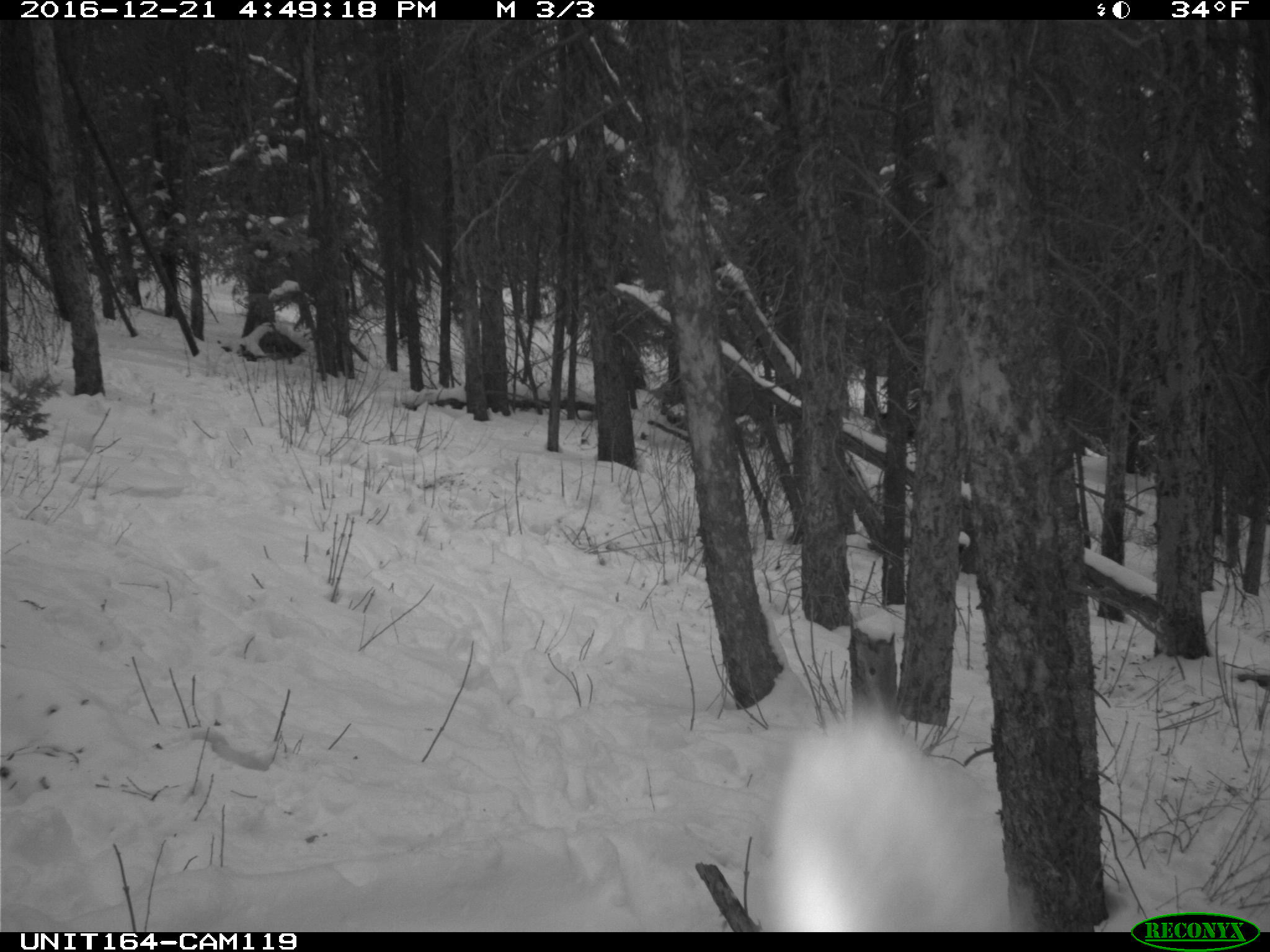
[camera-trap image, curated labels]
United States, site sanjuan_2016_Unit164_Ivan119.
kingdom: Animalia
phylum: Chordata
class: Mammalia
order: Artiodactyla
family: Cervidae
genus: Cervus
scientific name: Cervus elaphus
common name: red deer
Cervus elaphus (red deer).